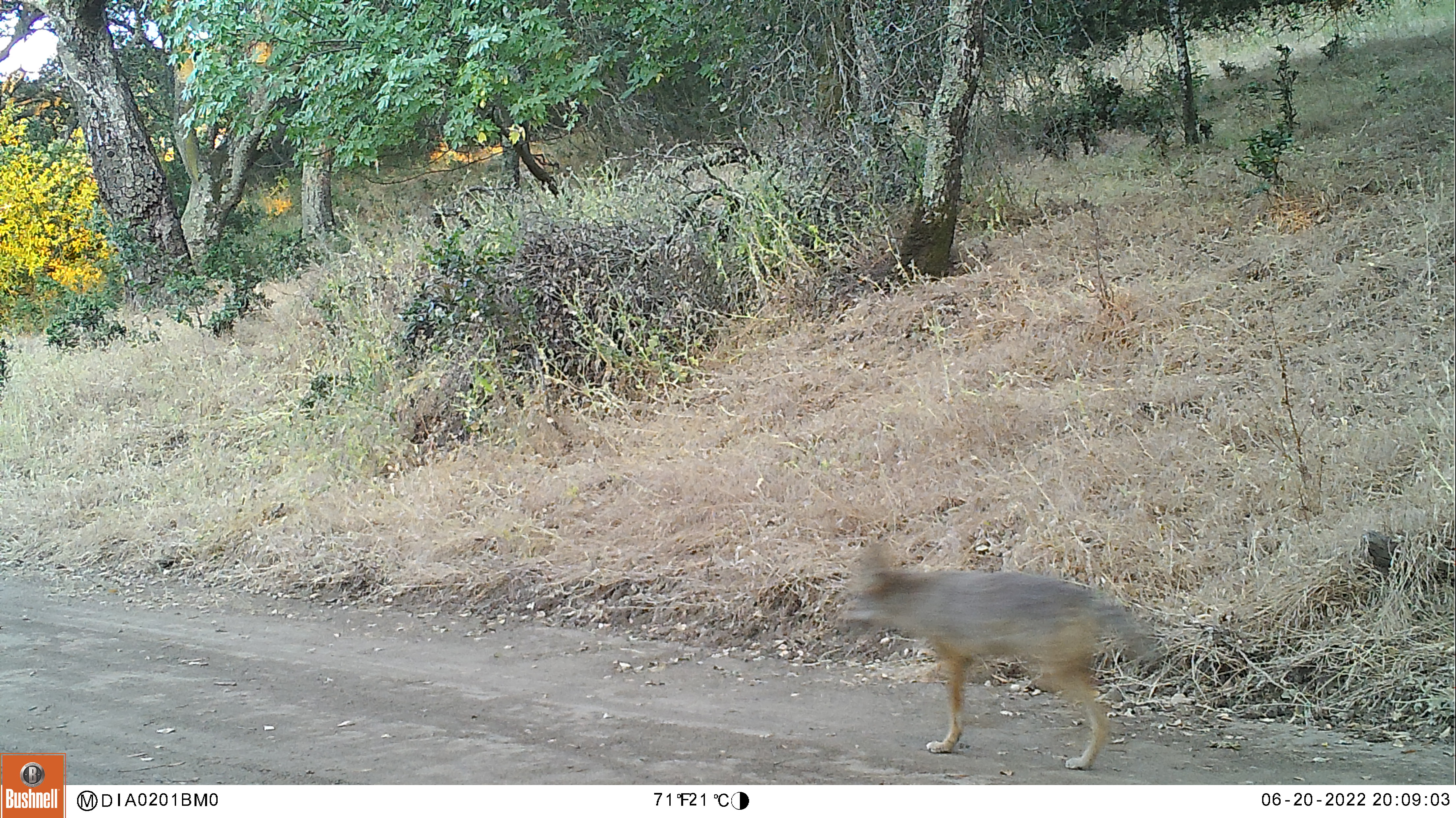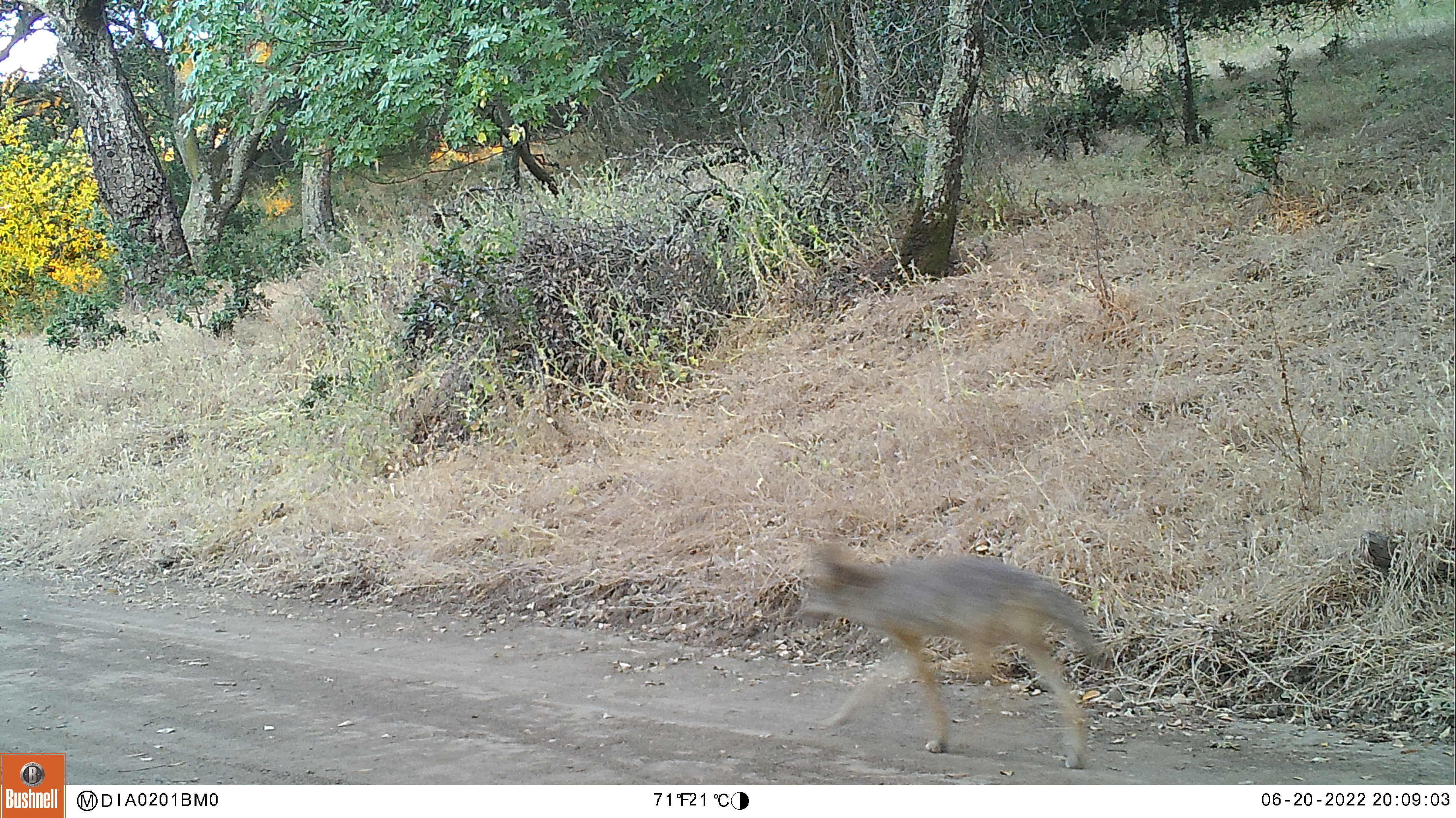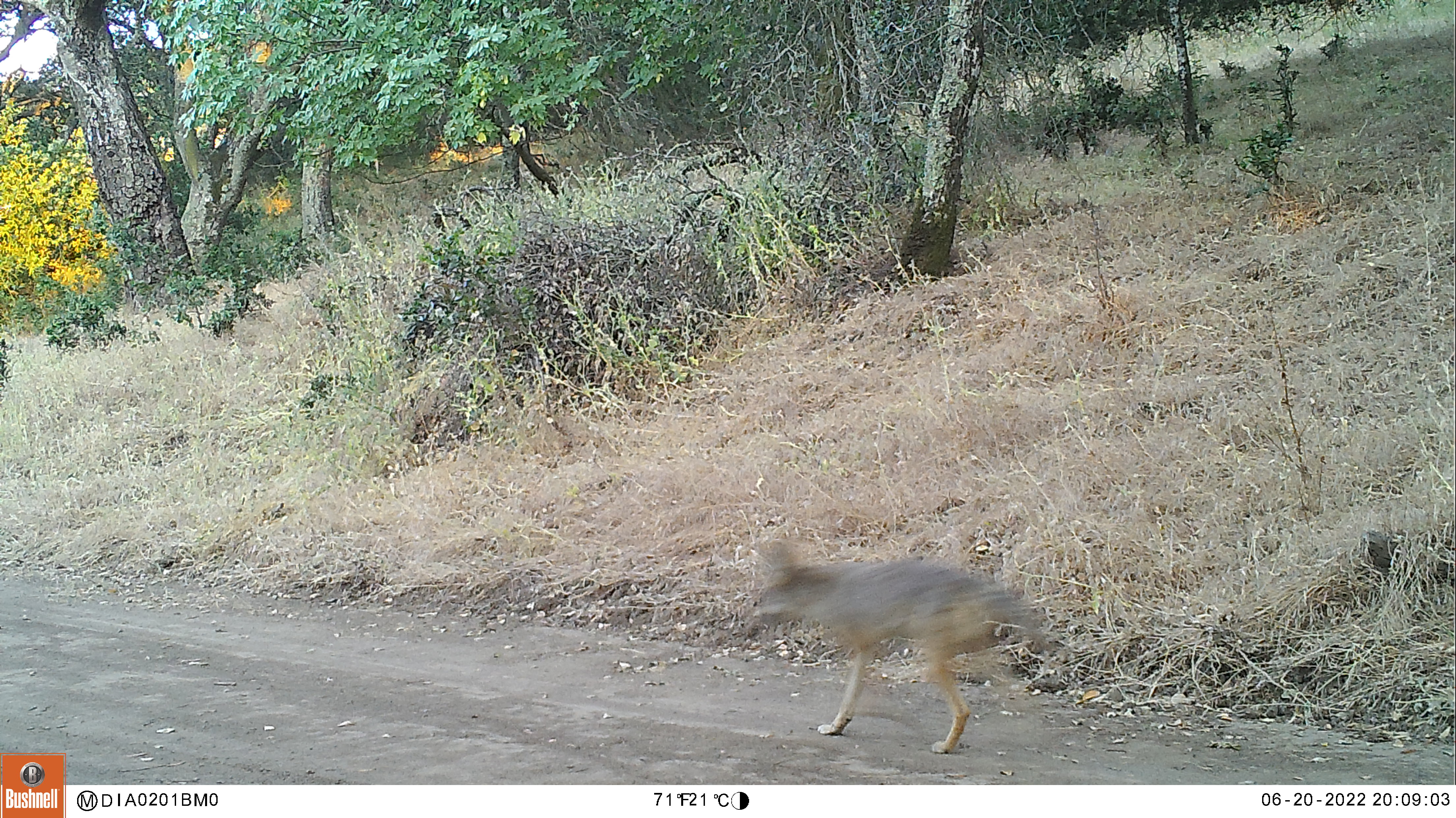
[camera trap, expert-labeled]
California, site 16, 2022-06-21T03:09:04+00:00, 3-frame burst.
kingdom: Animalia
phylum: Chordata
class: Mammalia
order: Carnivora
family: Canidae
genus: Canis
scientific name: Canis latrans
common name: coyote